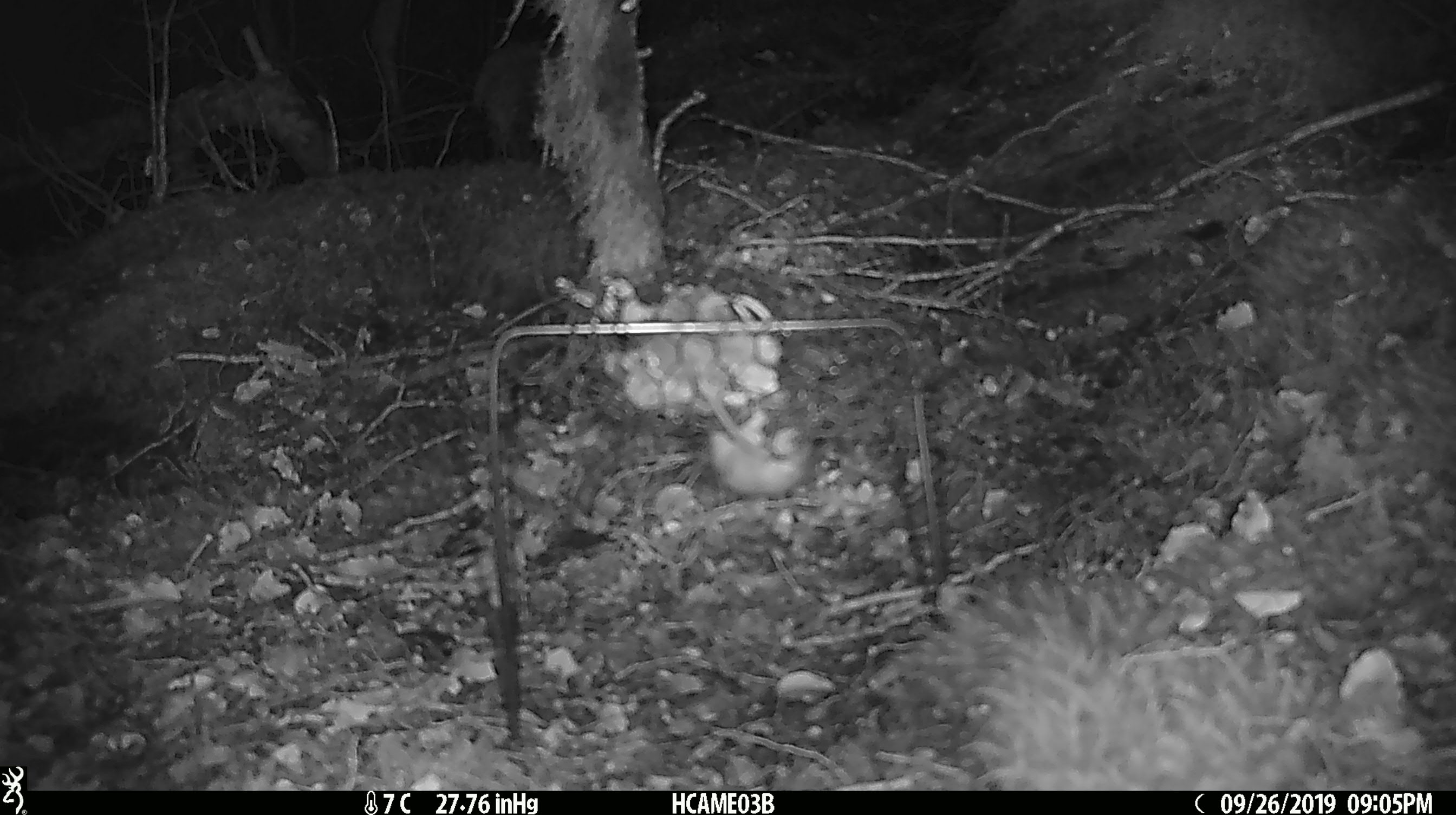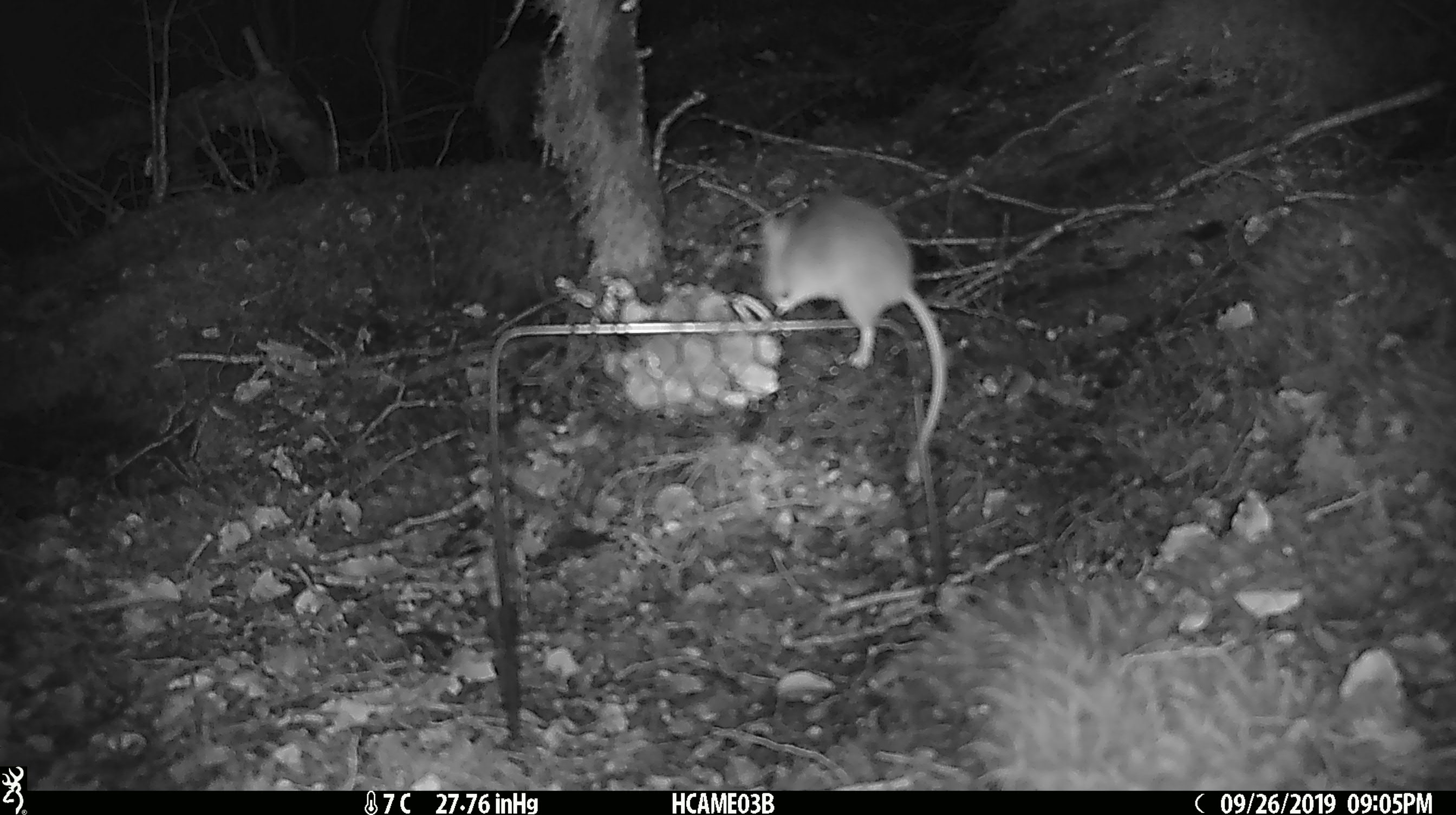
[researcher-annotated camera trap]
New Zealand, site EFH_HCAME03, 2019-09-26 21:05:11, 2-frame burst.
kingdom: Animalia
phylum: Chordata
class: Mammalia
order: Rodentia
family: Muridae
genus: Mus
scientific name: Mus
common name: mouse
Mouse (Mus).